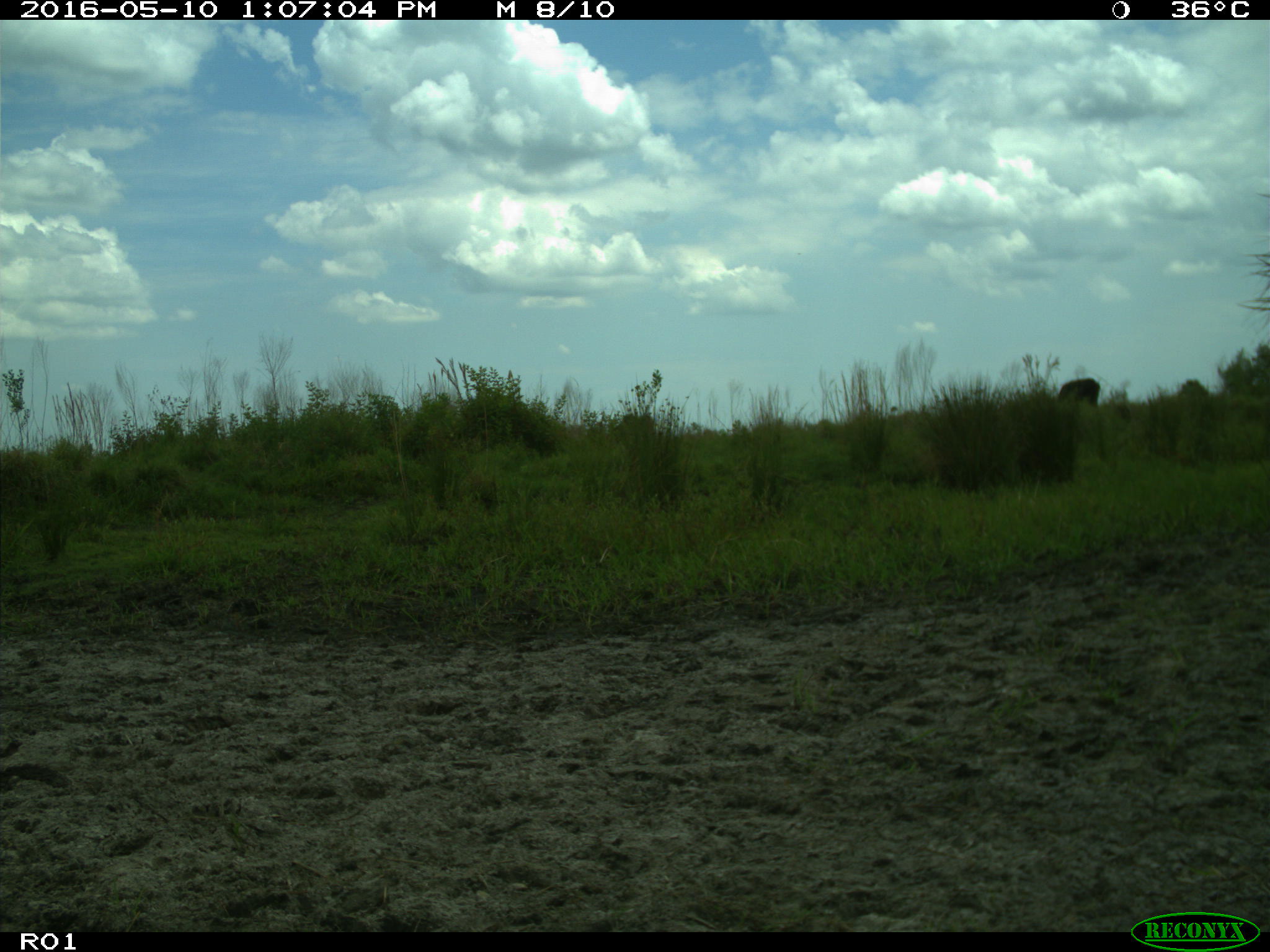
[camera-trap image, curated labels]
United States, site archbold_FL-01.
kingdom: Animalia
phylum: Chordata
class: Mammalia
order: Artiodactyla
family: Bovidae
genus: Bos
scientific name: Bos taurus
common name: domestic cow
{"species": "Bos taurus (domestic cow)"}